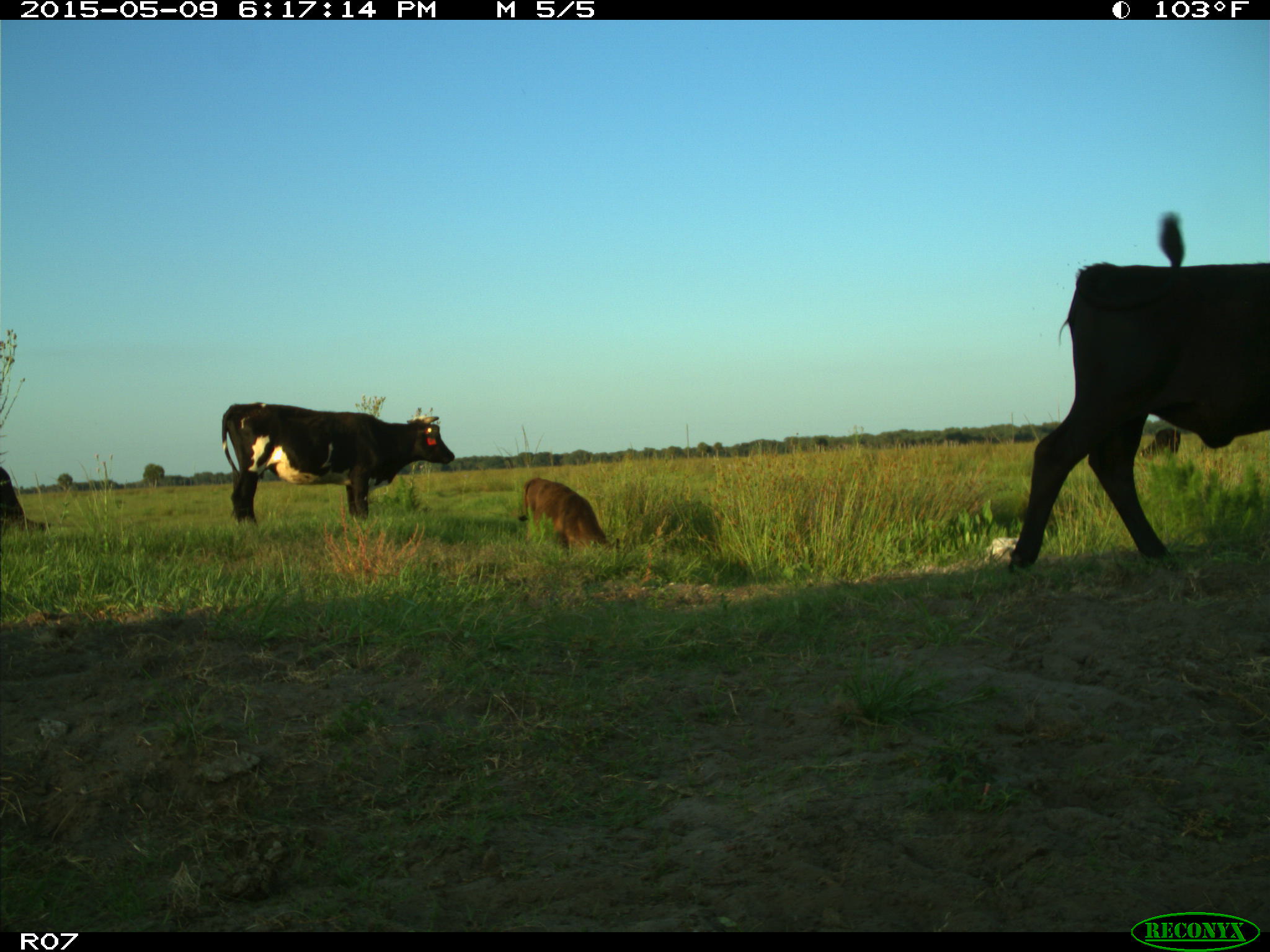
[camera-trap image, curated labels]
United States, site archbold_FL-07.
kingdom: Animalia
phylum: Chordata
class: Mammalia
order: Artiodactyla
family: Bovidae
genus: Bos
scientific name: Bos taurus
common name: domestic cow